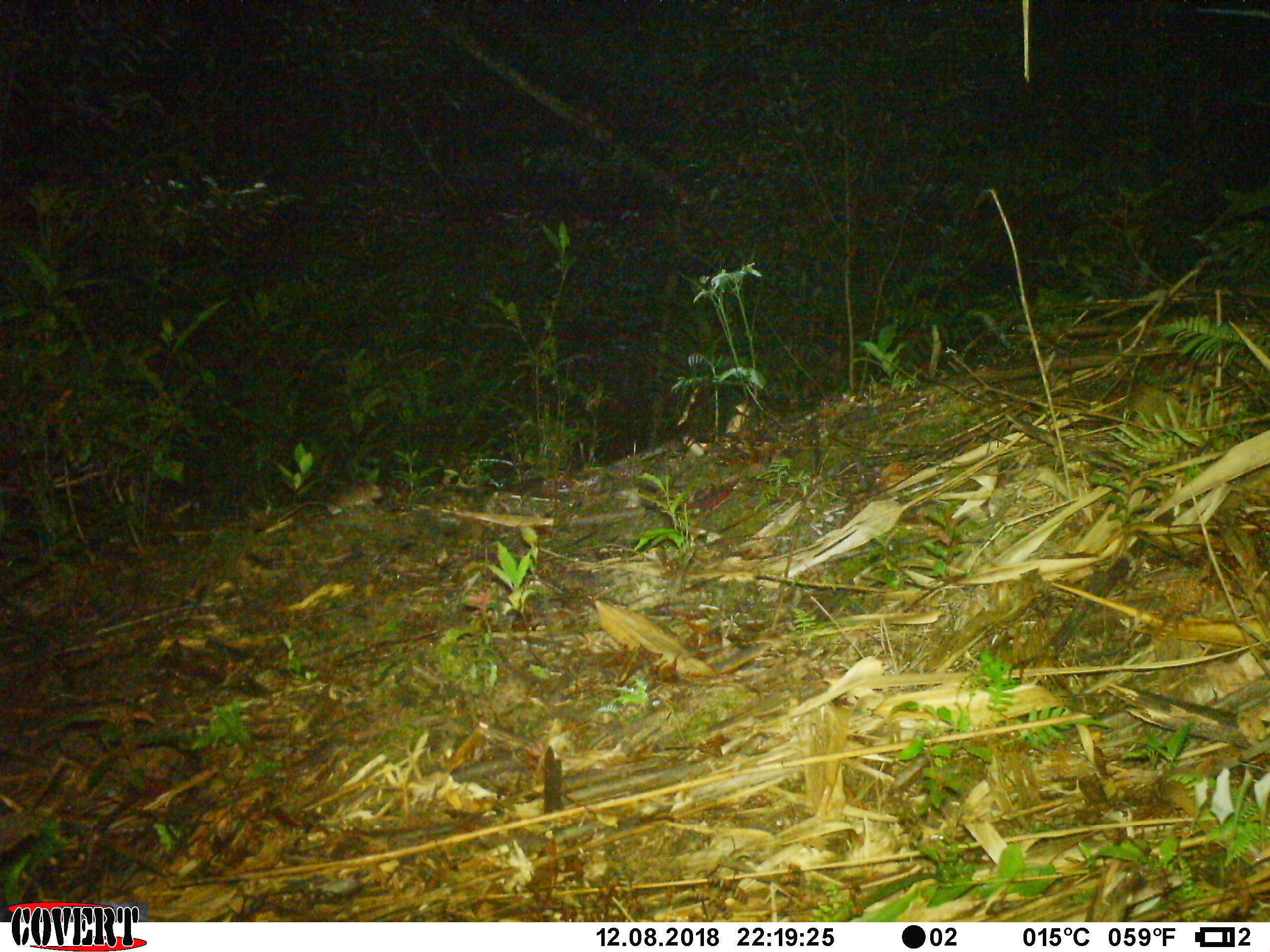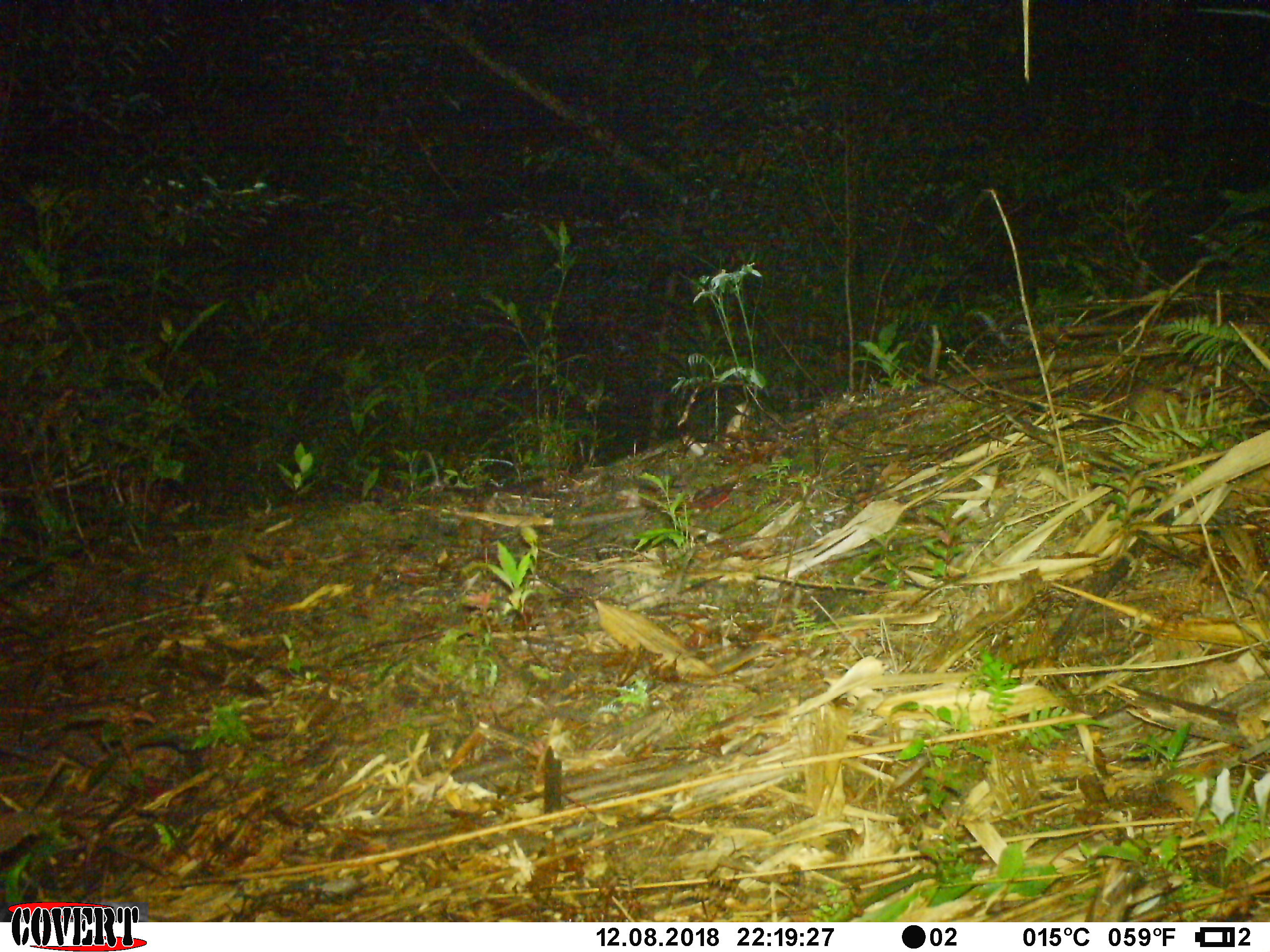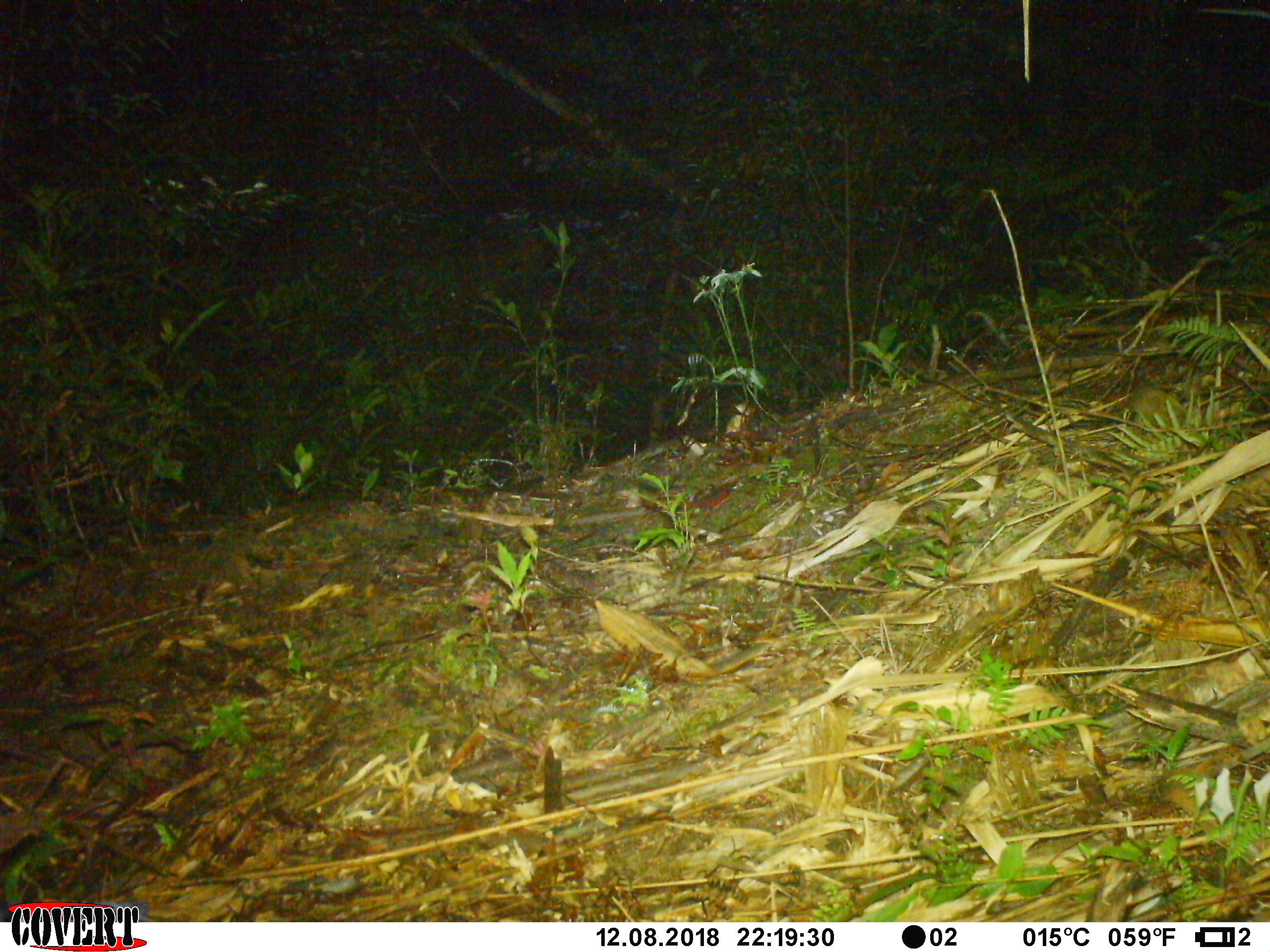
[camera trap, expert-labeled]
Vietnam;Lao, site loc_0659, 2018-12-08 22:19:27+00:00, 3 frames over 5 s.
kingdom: Animalia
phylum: Chordata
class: Mammalia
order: Rodentia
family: Muridae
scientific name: Muridae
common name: old-world mice and rats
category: unidentified murid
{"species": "unidentified murid (old-world mice and rats) (Muridae)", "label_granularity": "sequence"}